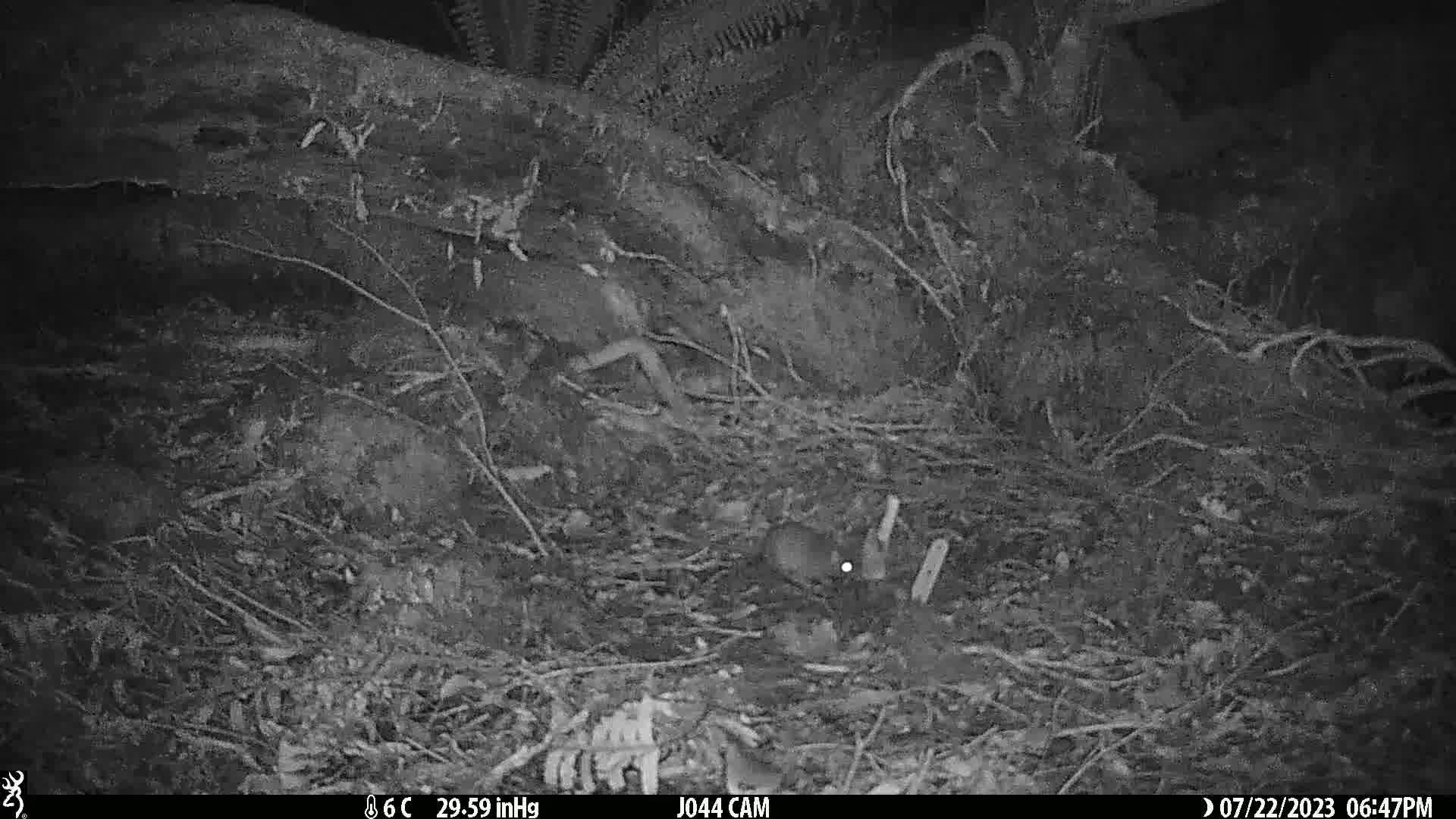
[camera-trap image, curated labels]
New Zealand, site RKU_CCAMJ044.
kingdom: Animalia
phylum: Chordata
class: Mammalia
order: Rodentia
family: Muridae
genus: Rattus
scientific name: Rattus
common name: rat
Rat (Rattus).